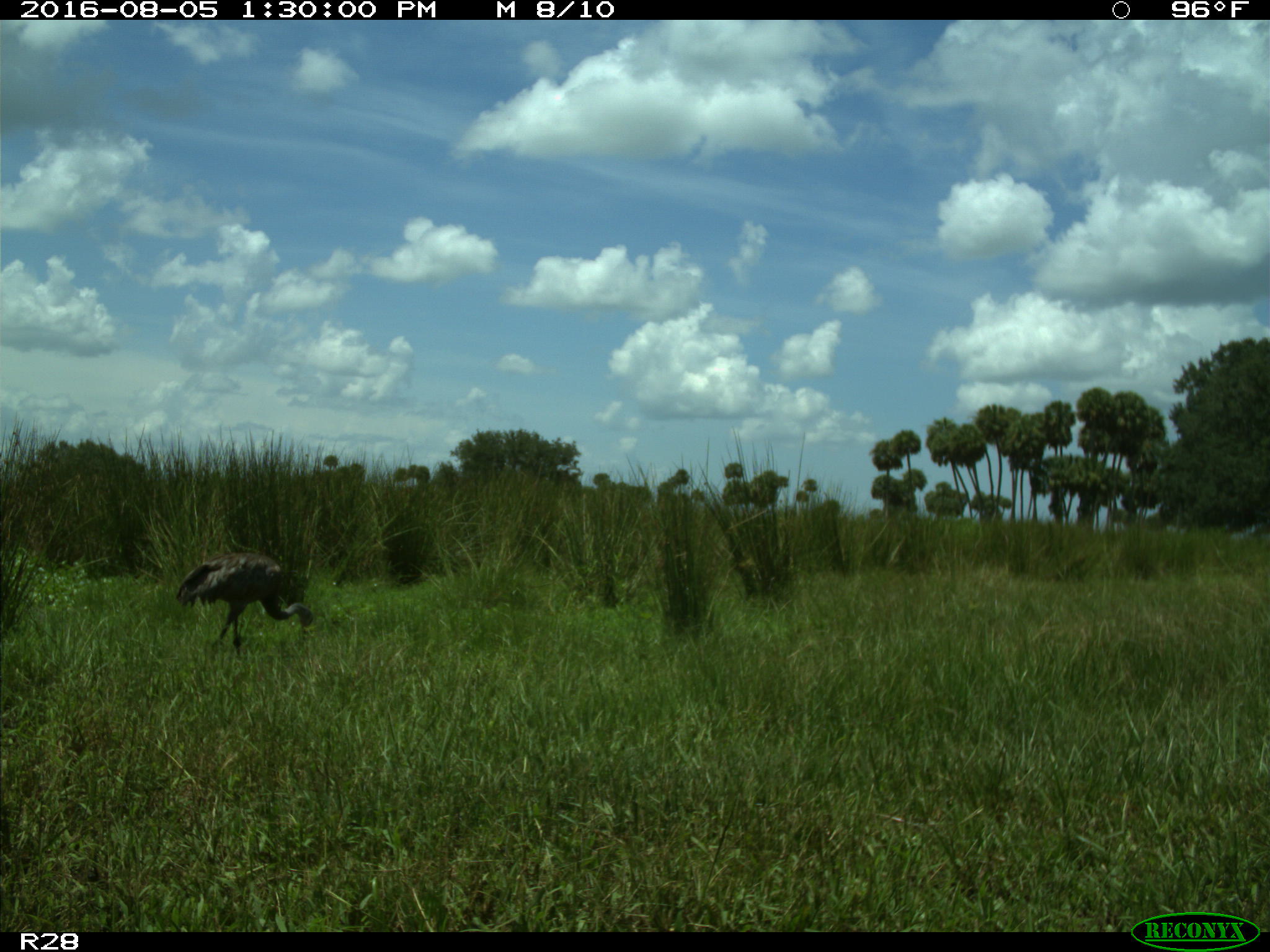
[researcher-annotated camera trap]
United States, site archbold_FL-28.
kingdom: Animalia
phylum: Chordata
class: Aves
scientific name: Aves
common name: birds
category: unidentified bird